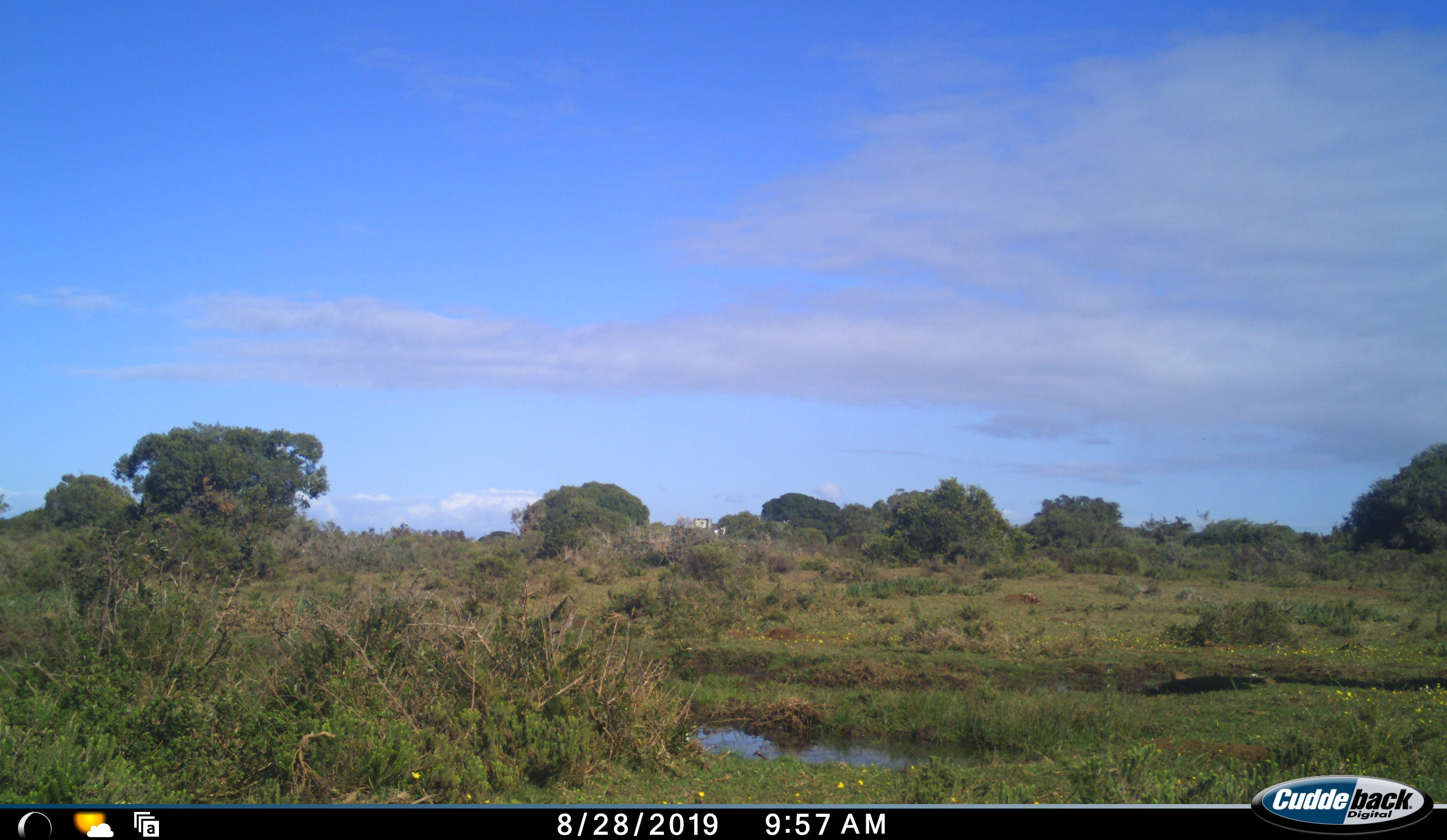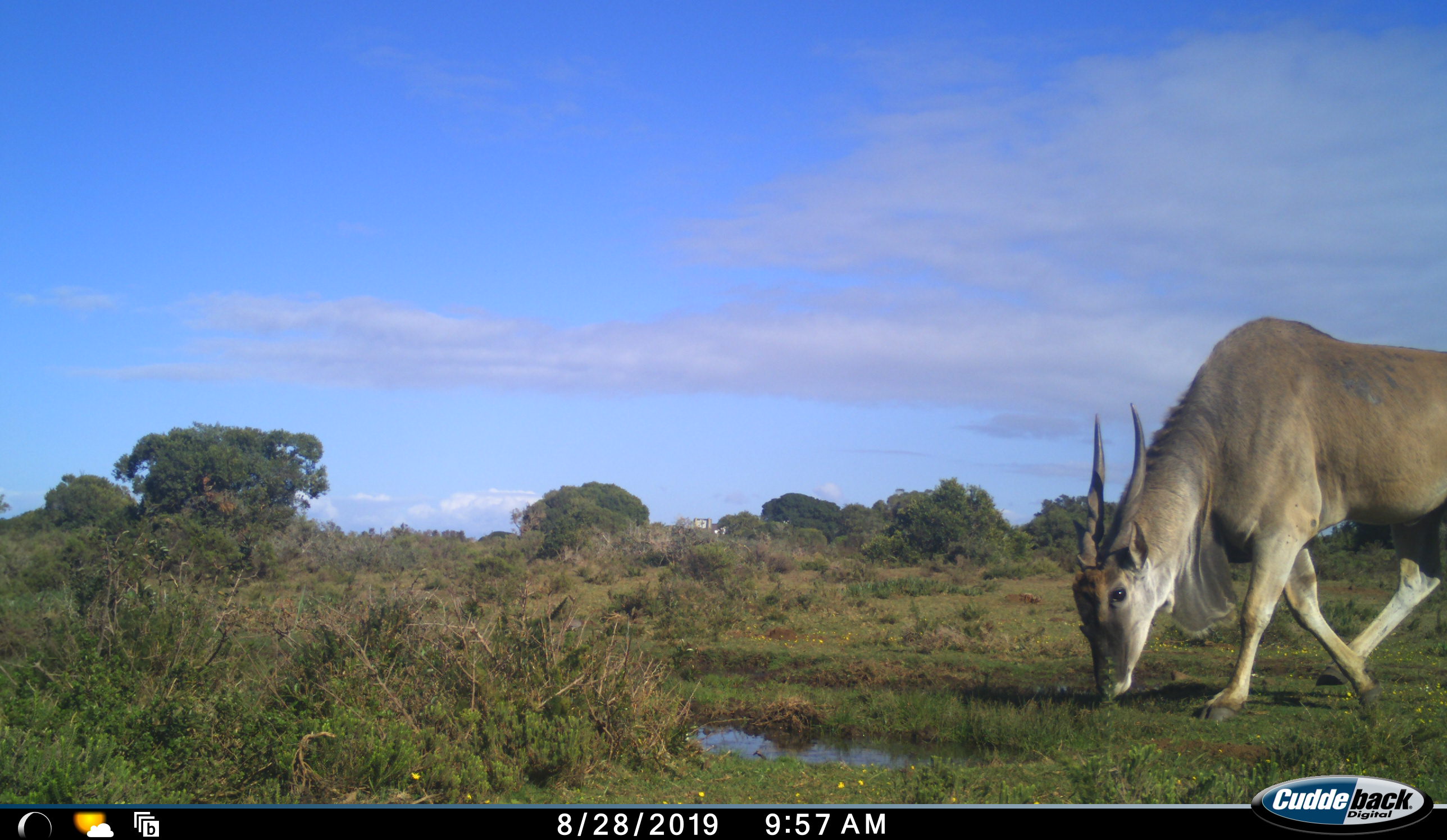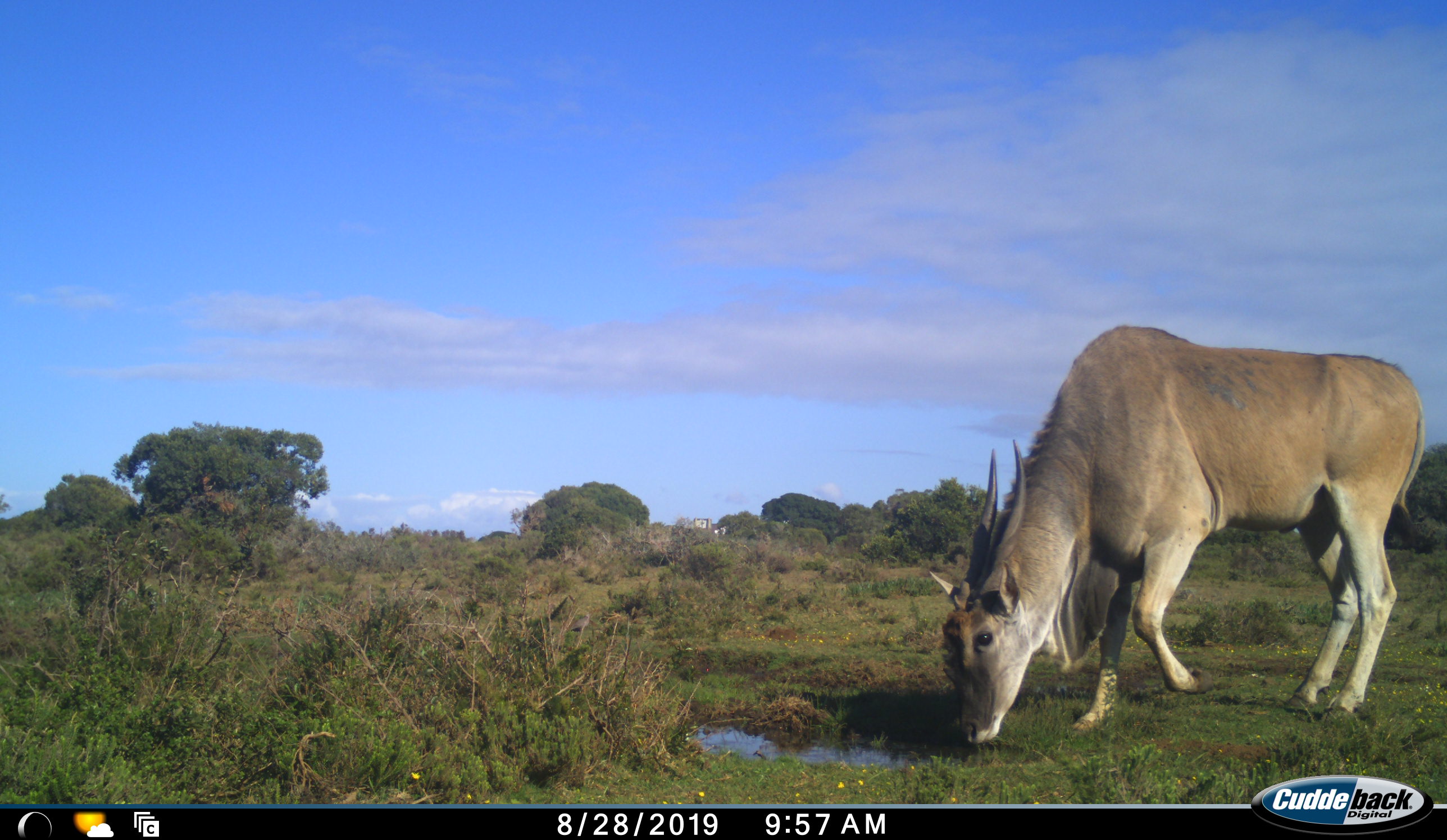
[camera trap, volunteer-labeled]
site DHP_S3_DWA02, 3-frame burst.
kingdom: Animalia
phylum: Chordata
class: Mammalia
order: Artiodactyla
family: Bovidae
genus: Tragelaphus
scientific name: Tragelaphus oryx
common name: eland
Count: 1.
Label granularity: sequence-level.